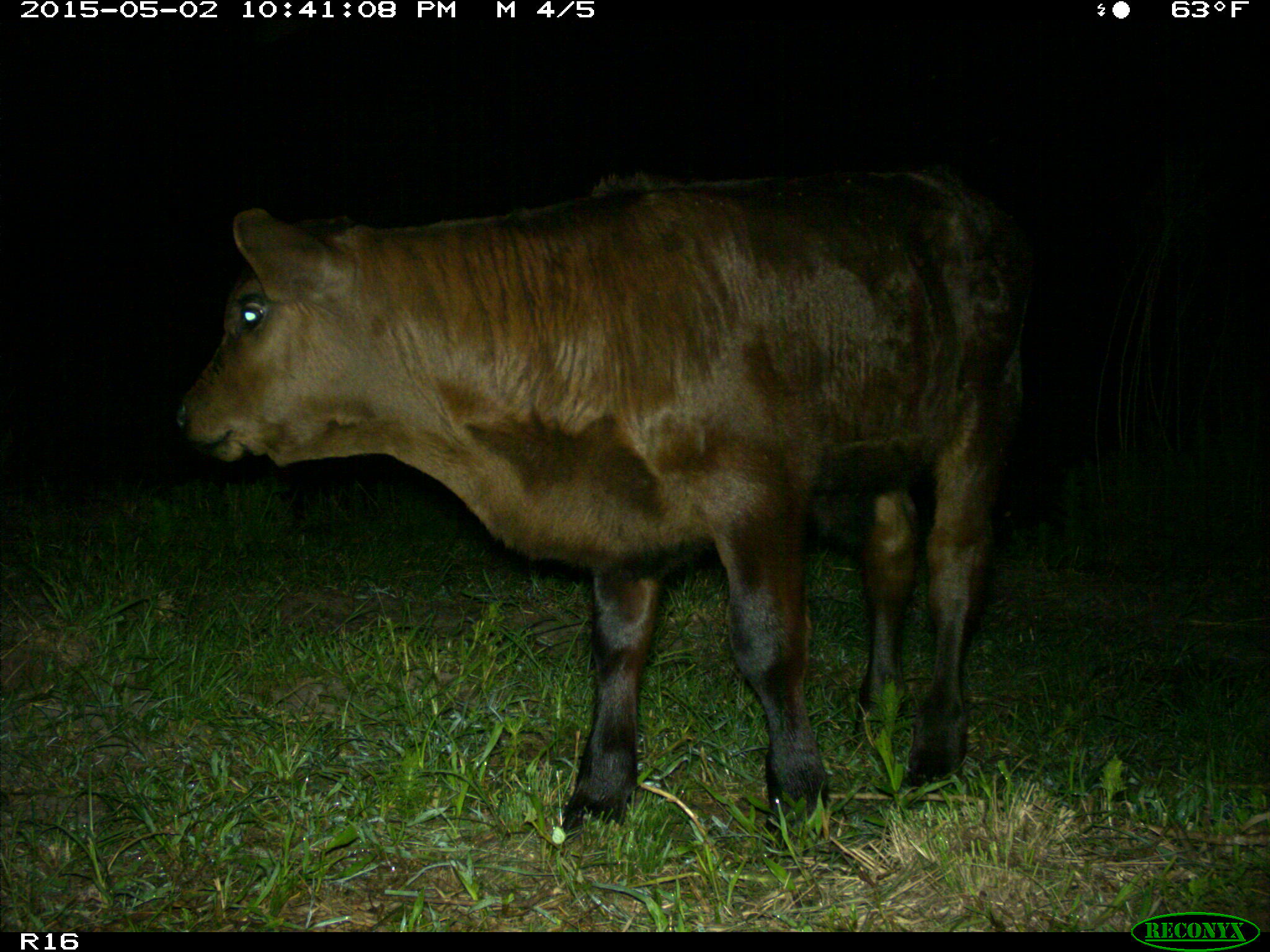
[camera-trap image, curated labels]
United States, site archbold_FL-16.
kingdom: Animalia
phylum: Chordata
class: Mammalia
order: Artiodactyla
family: Bovidae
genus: Bos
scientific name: Bos taurus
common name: domestic cow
Bos taurus (domestic cow).